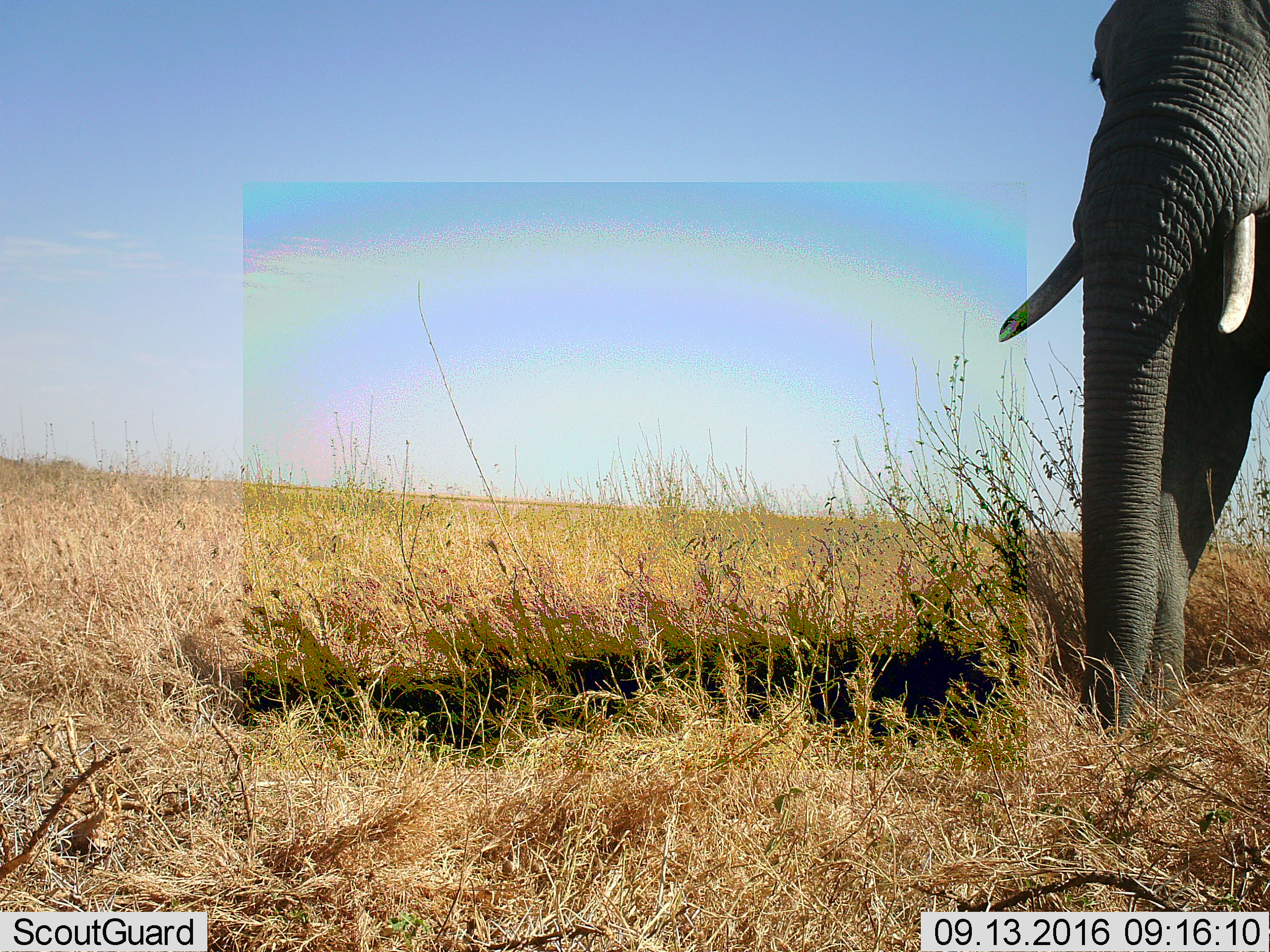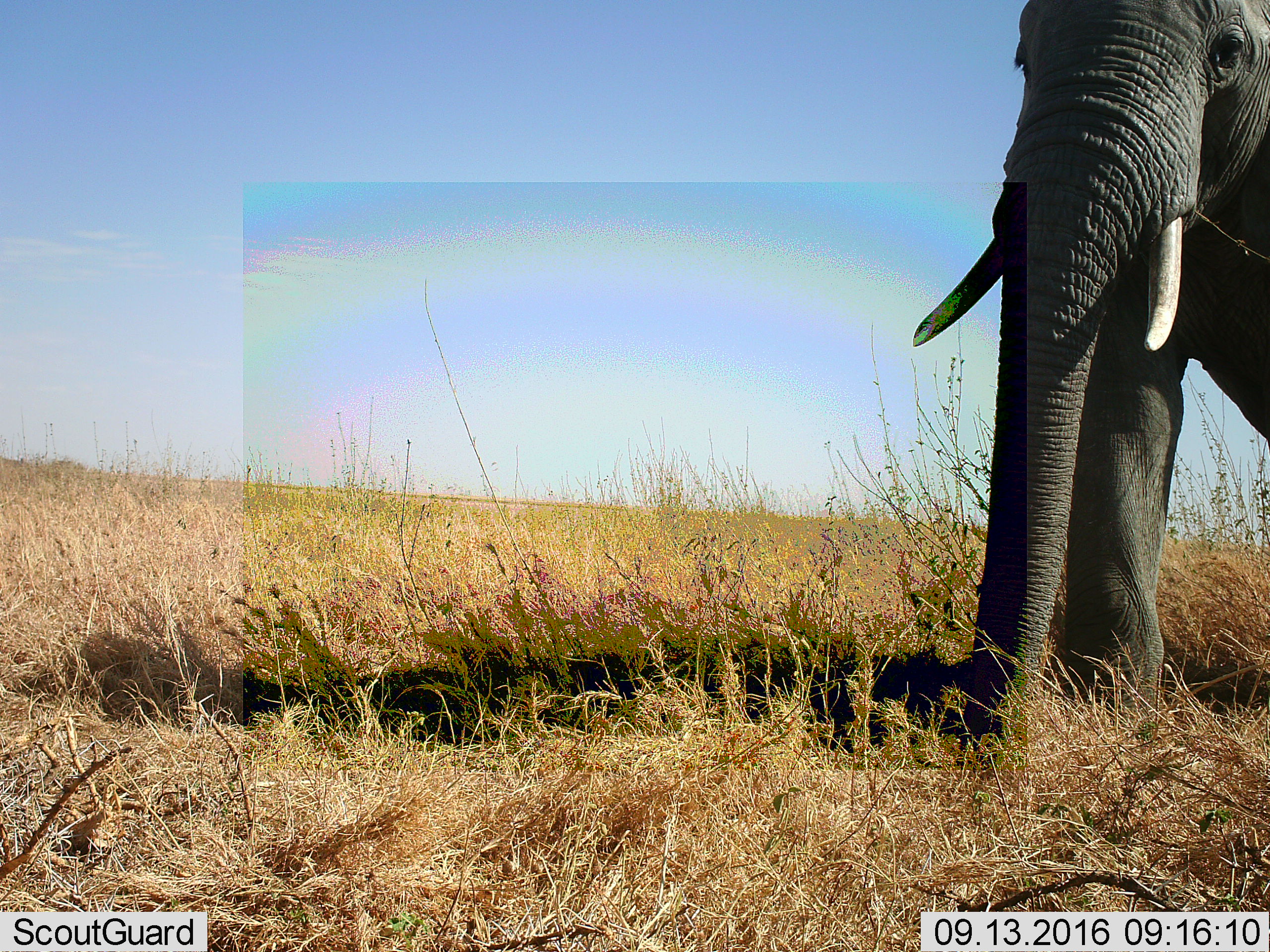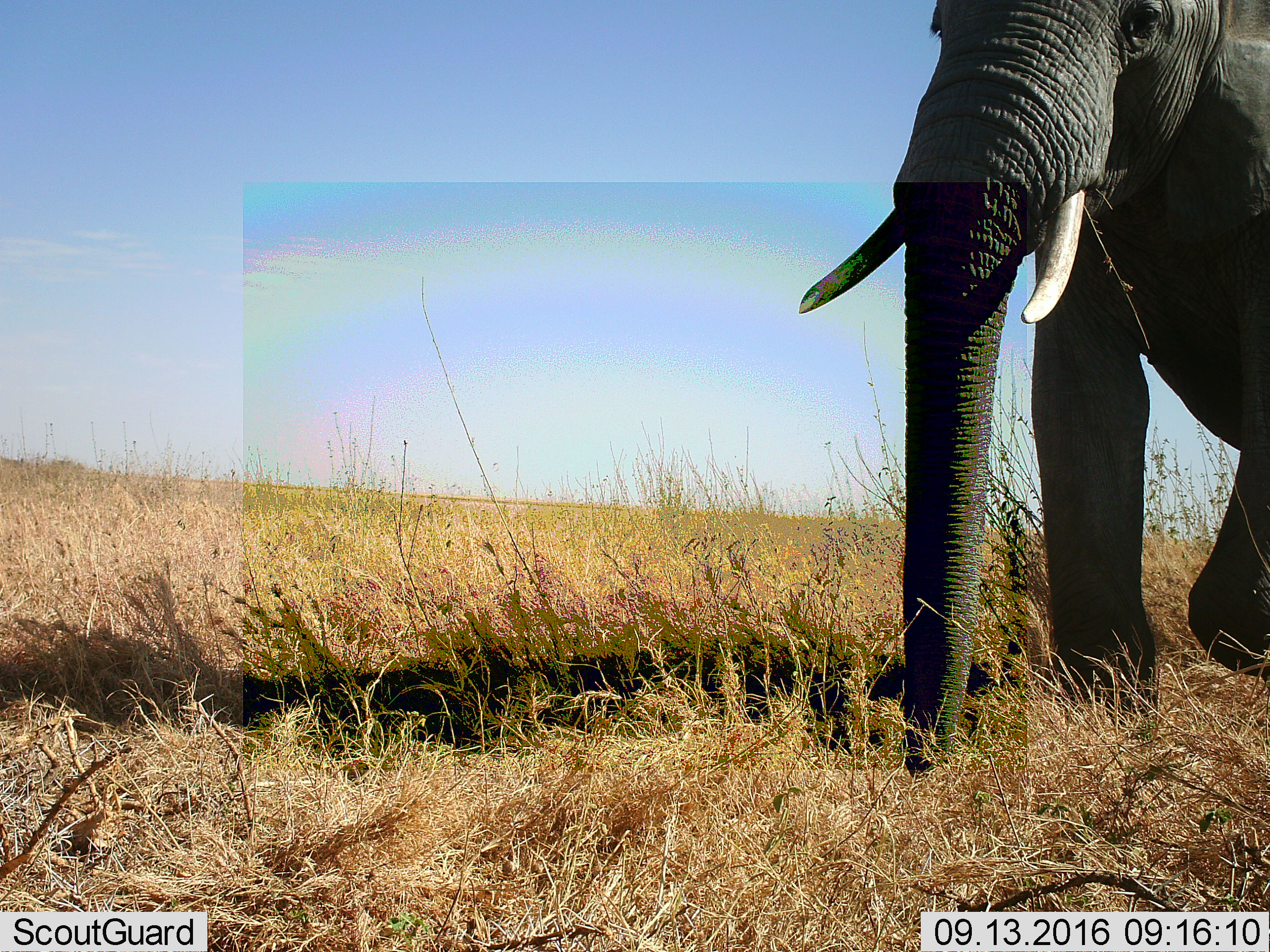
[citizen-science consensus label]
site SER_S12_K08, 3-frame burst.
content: unidentified animal